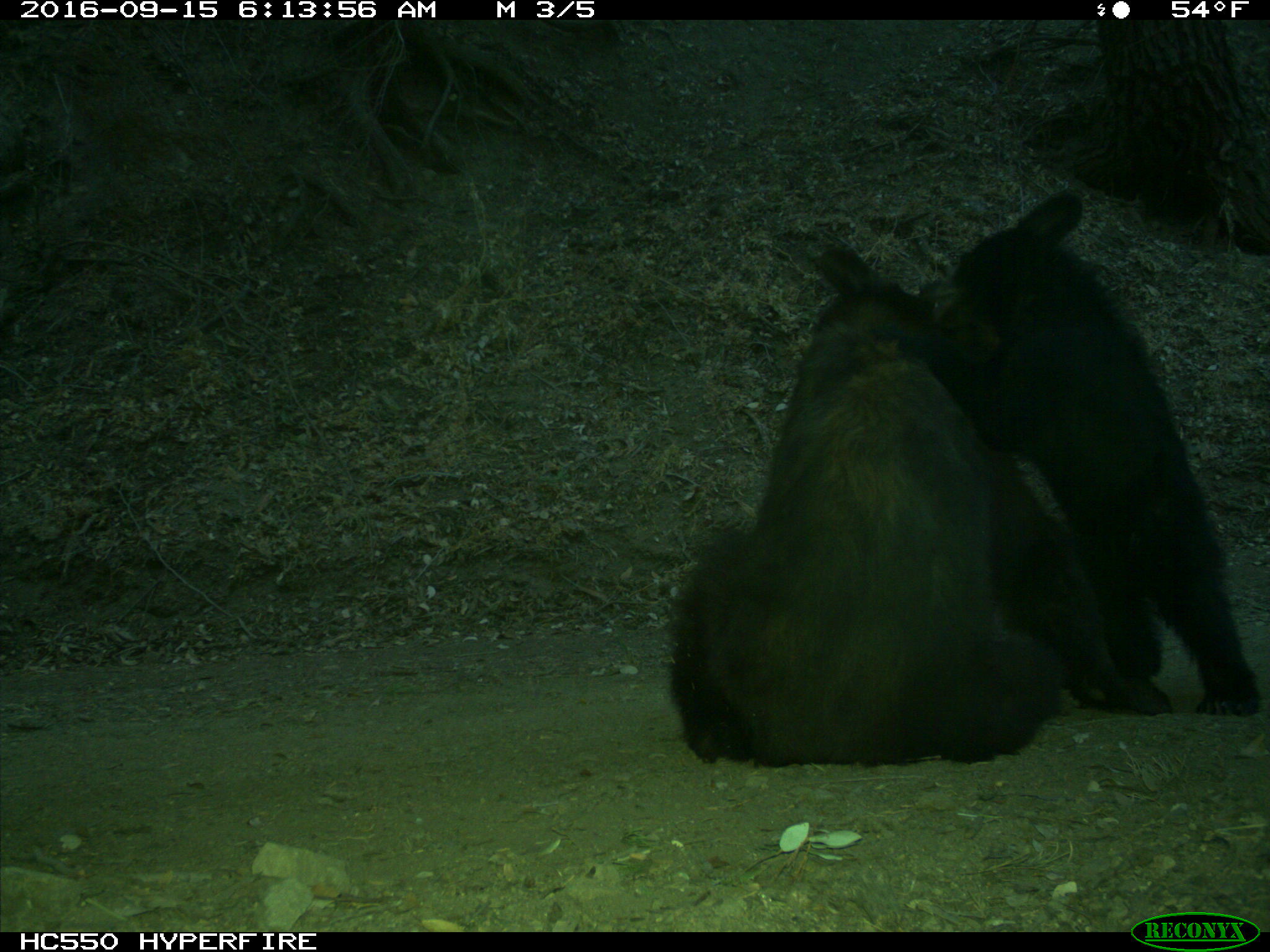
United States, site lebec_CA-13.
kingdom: Animalia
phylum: Chordata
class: Mammalia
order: Carnivora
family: Ursidae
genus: Ursus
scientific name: Ursus americanus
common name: american black bear